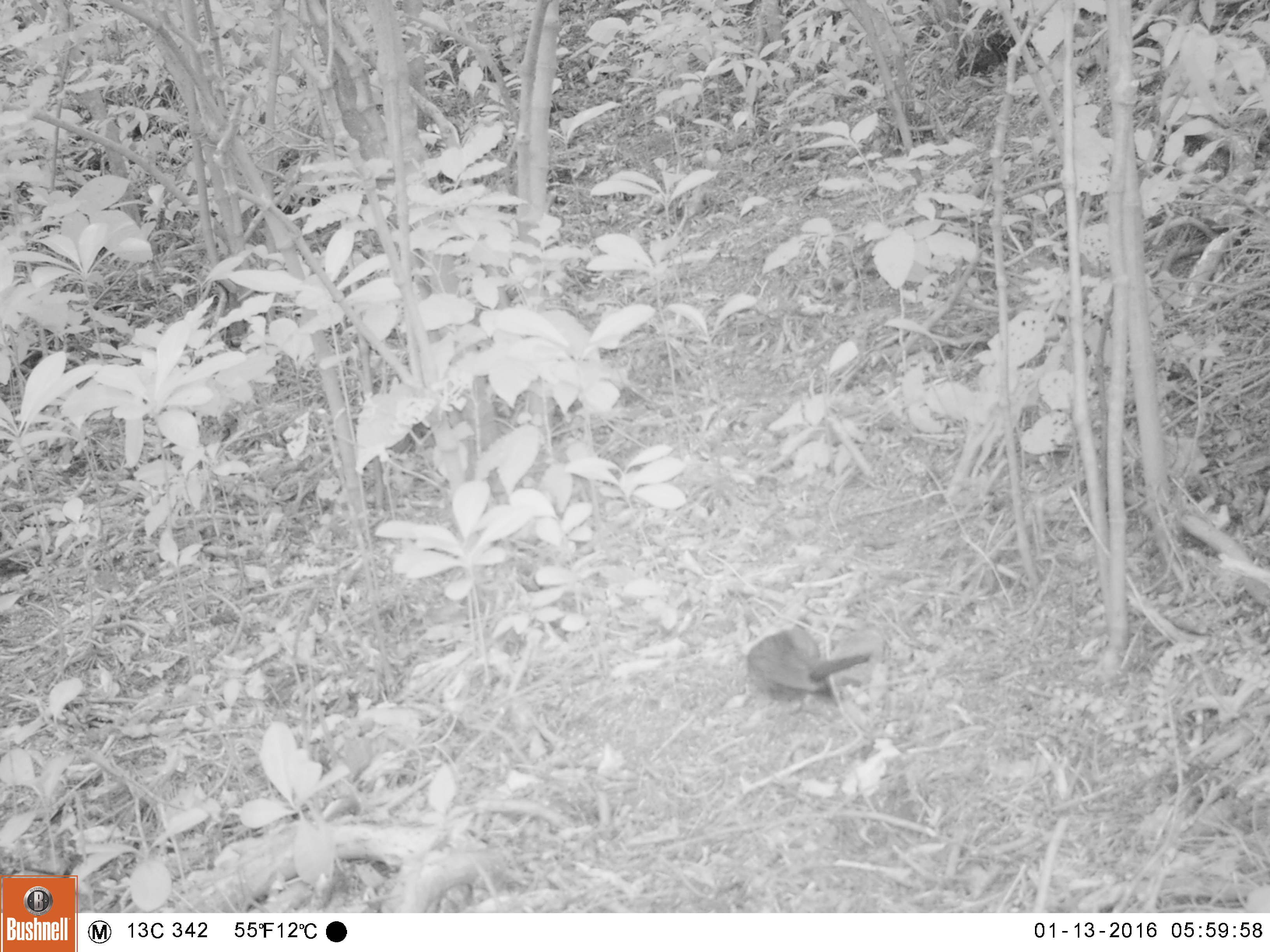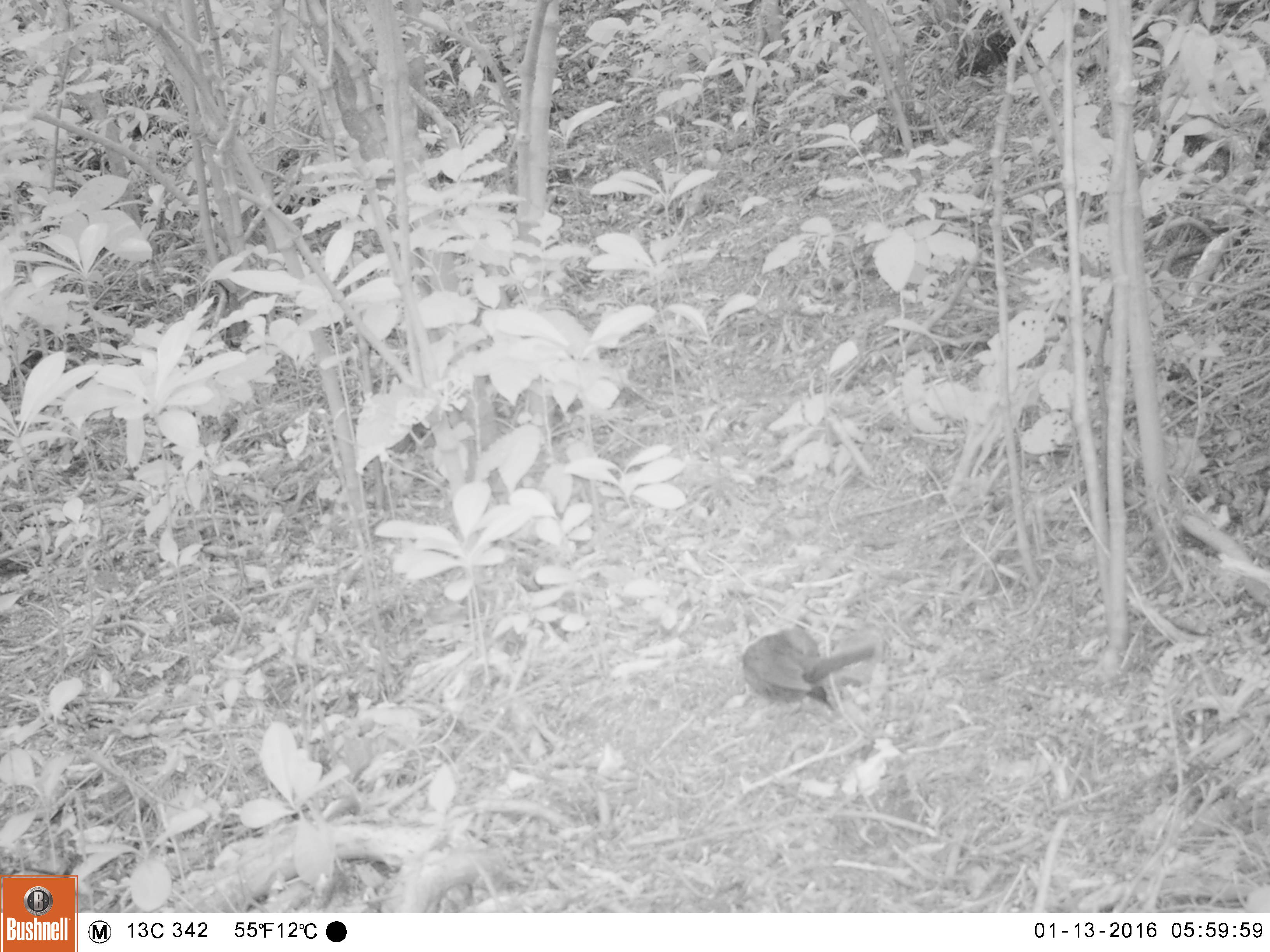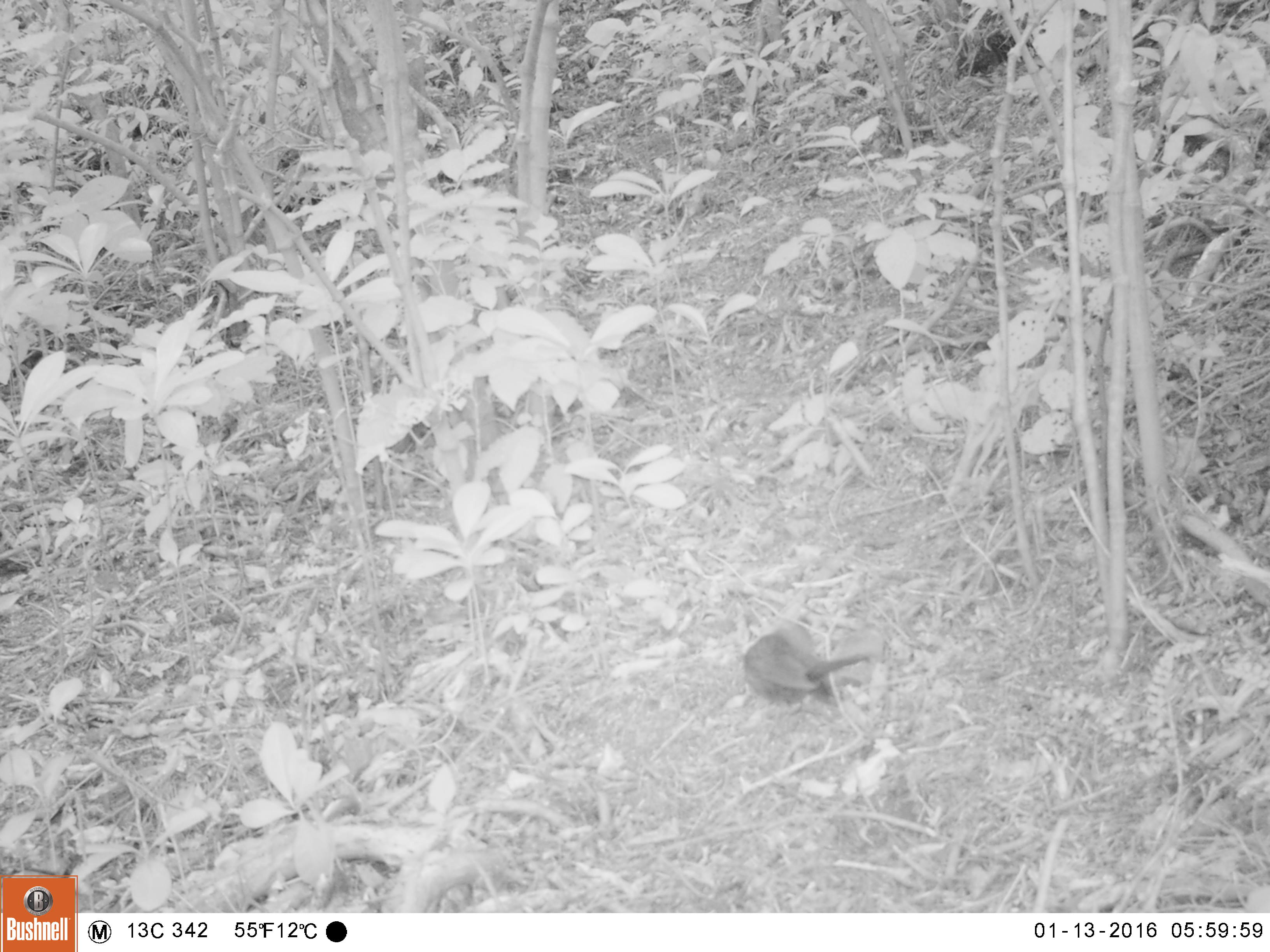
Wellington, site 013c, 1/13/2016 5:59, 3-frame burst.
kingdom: Animalia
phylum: Chordata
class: Aves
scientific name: Aves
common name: bird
Bird (Aves).